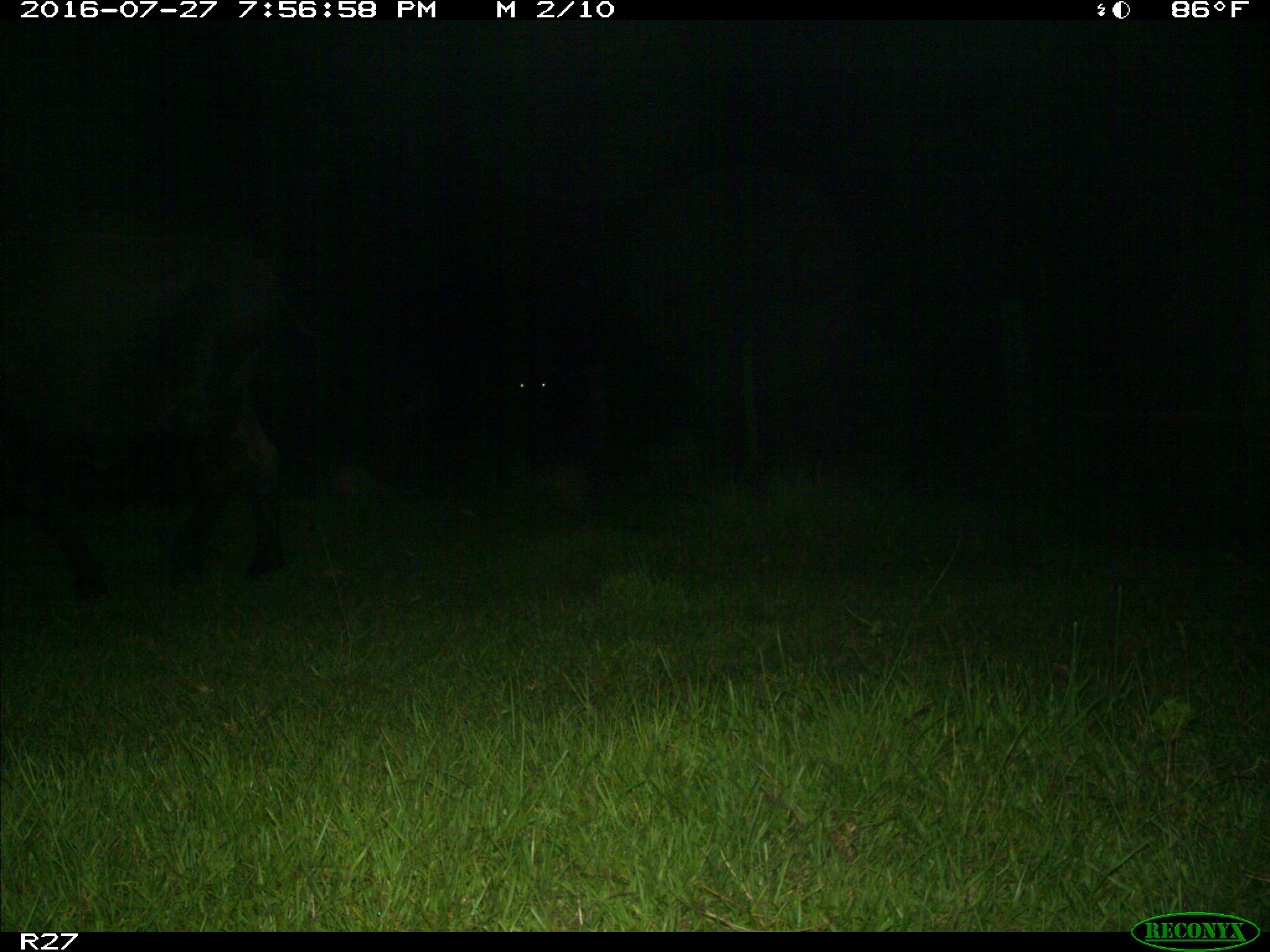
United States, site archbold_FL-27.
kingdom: Animalia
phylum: Chordata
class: Mammalia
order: Artiodactyla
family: Bovidae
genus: Bos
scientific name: Bos taurus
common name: domestic cow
Bos taurus (domestic cow).